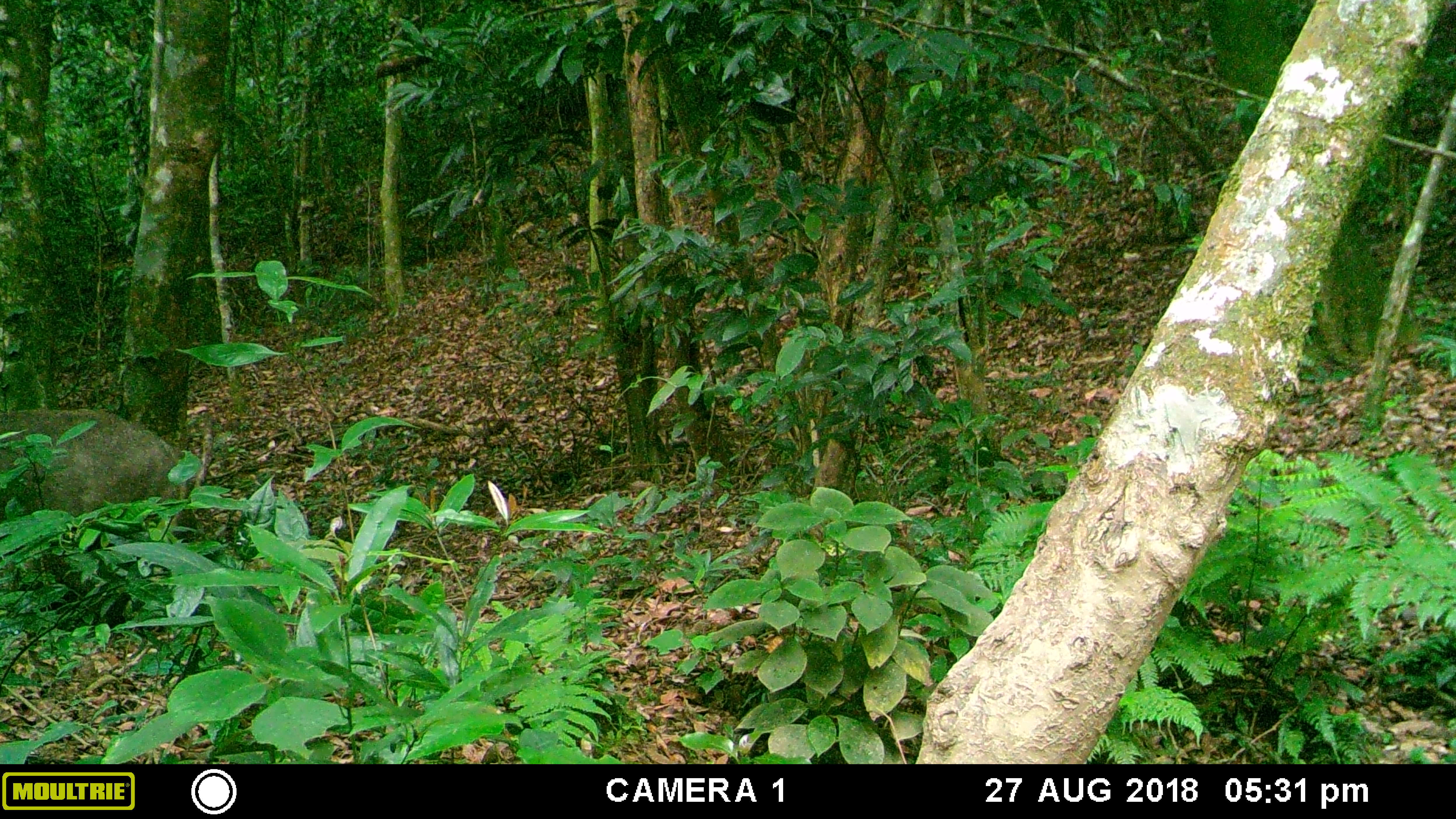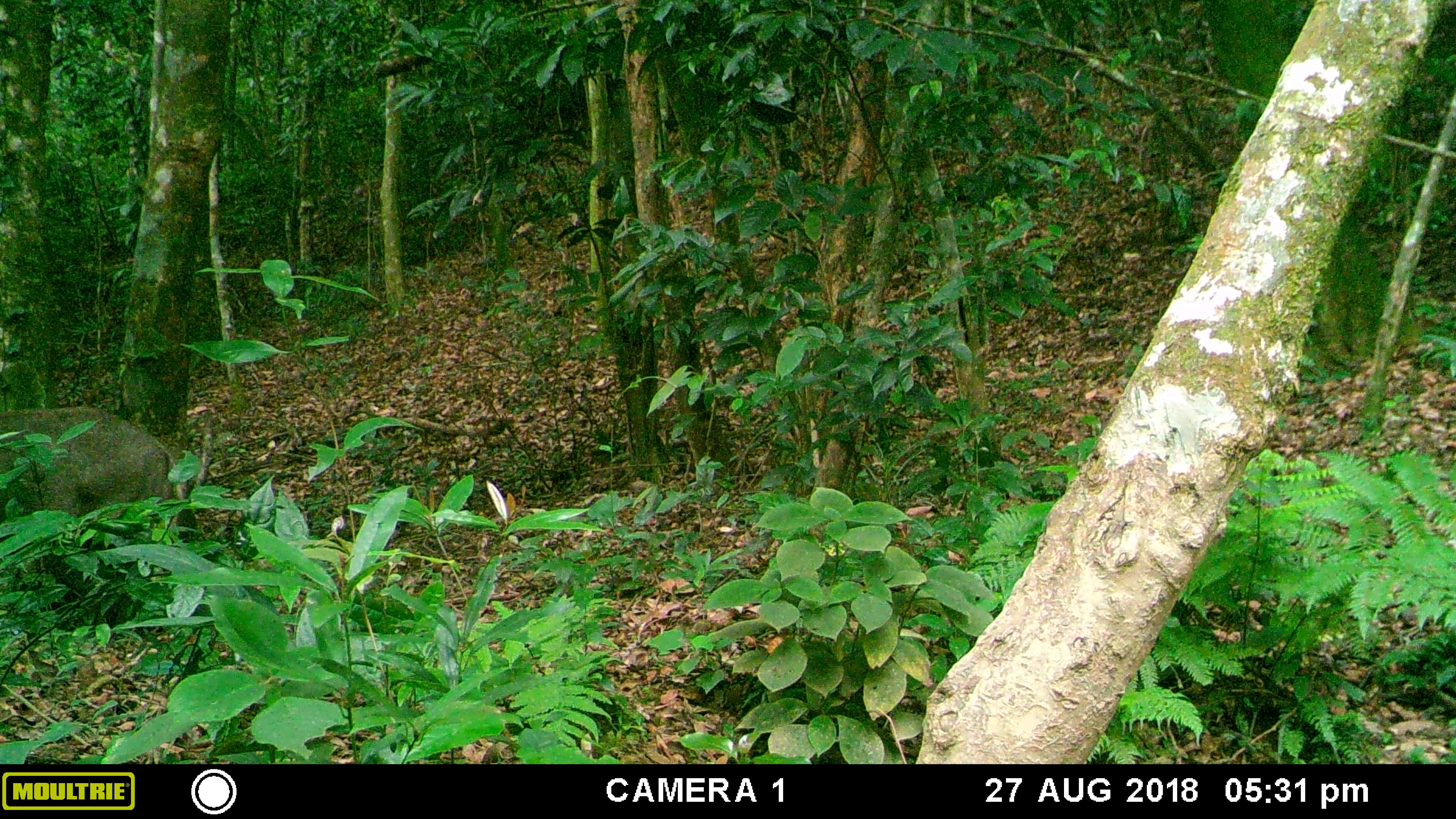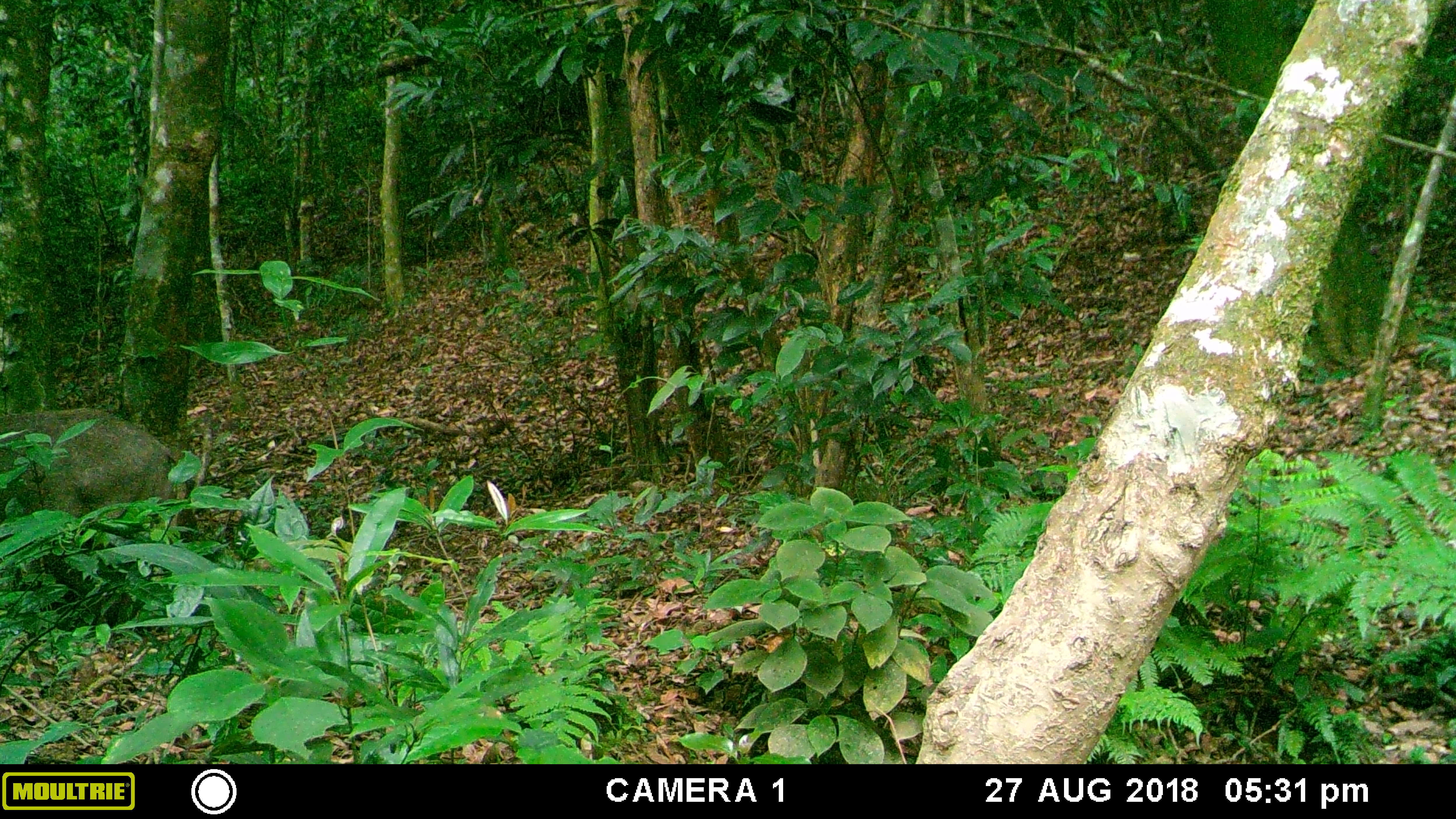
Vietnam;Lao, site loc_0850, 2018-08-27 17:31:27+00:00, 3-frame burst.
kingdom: Animalia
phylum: Chordata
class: Mammalia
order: Artiodactyla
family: Suidae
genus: Sus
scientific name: Sus scrofa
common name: eurasian wild pig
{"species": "eurasian wild pig (Sus scrofa)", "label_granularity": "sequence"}